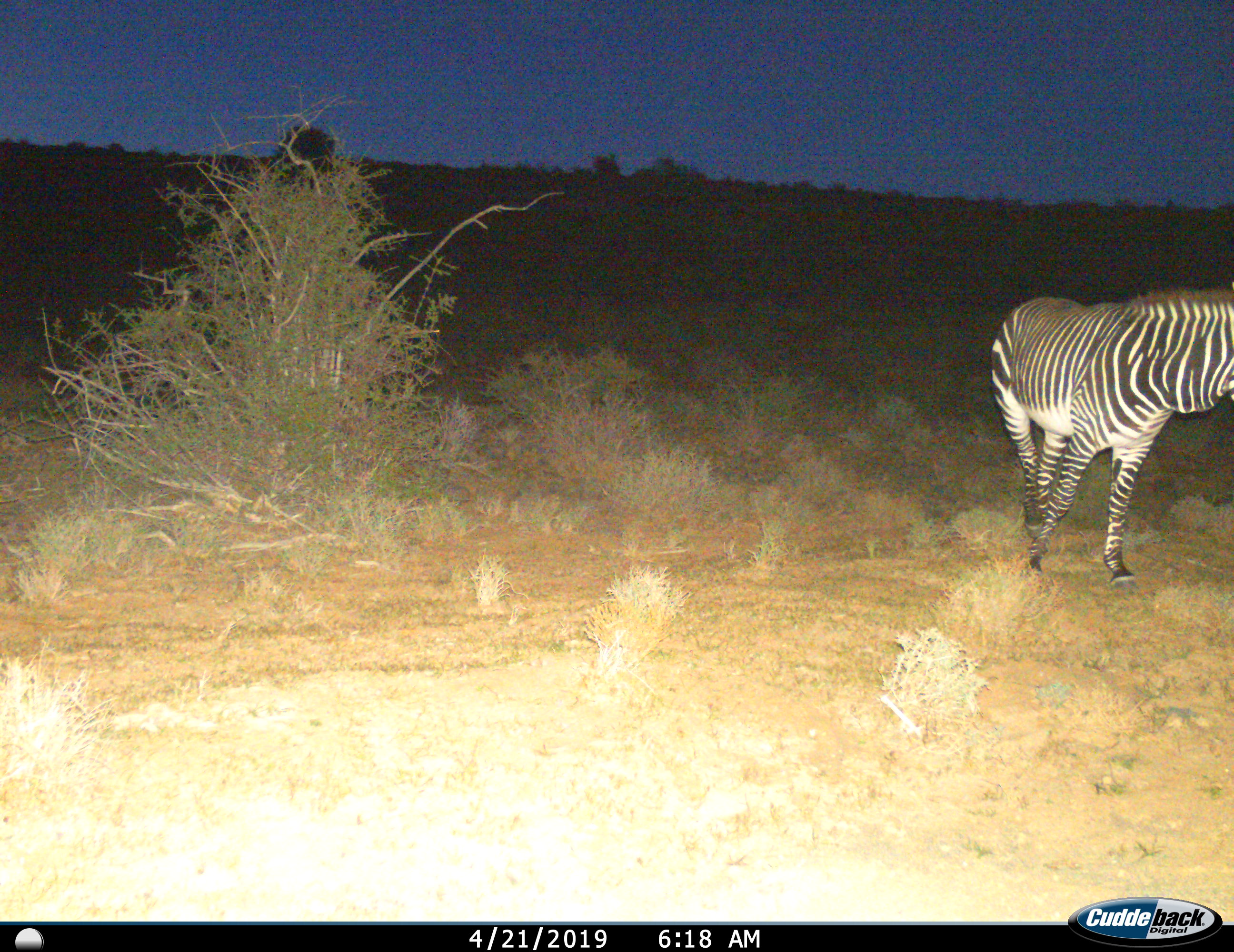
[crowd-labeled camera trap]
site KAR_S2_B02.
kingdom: Animalia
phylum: Chordata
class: Mammalia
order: Perissodactyla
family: Equidae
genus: Equus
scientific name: Equus zebra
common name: mountain zebra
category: zebramountain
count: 1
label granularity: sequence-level